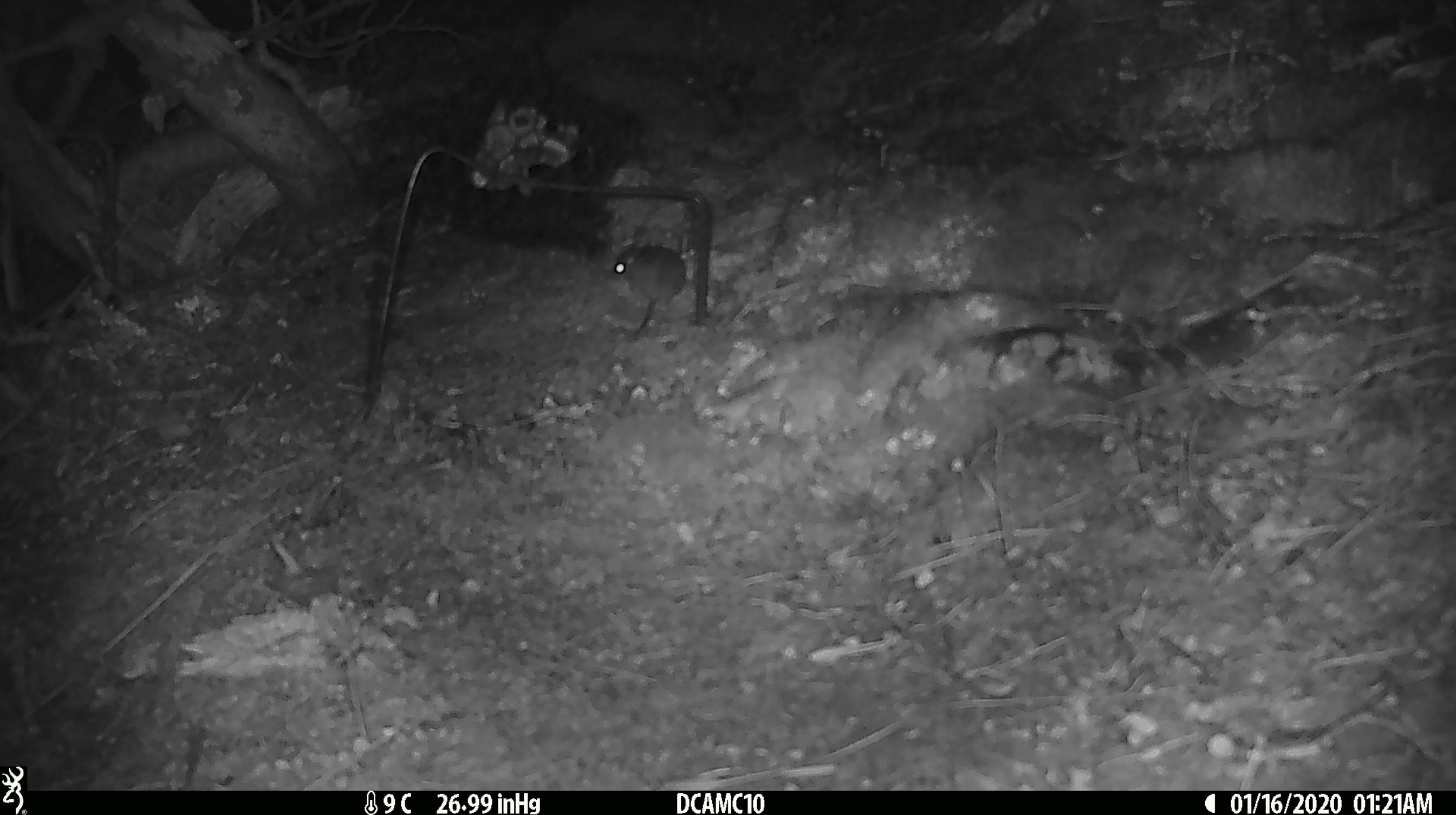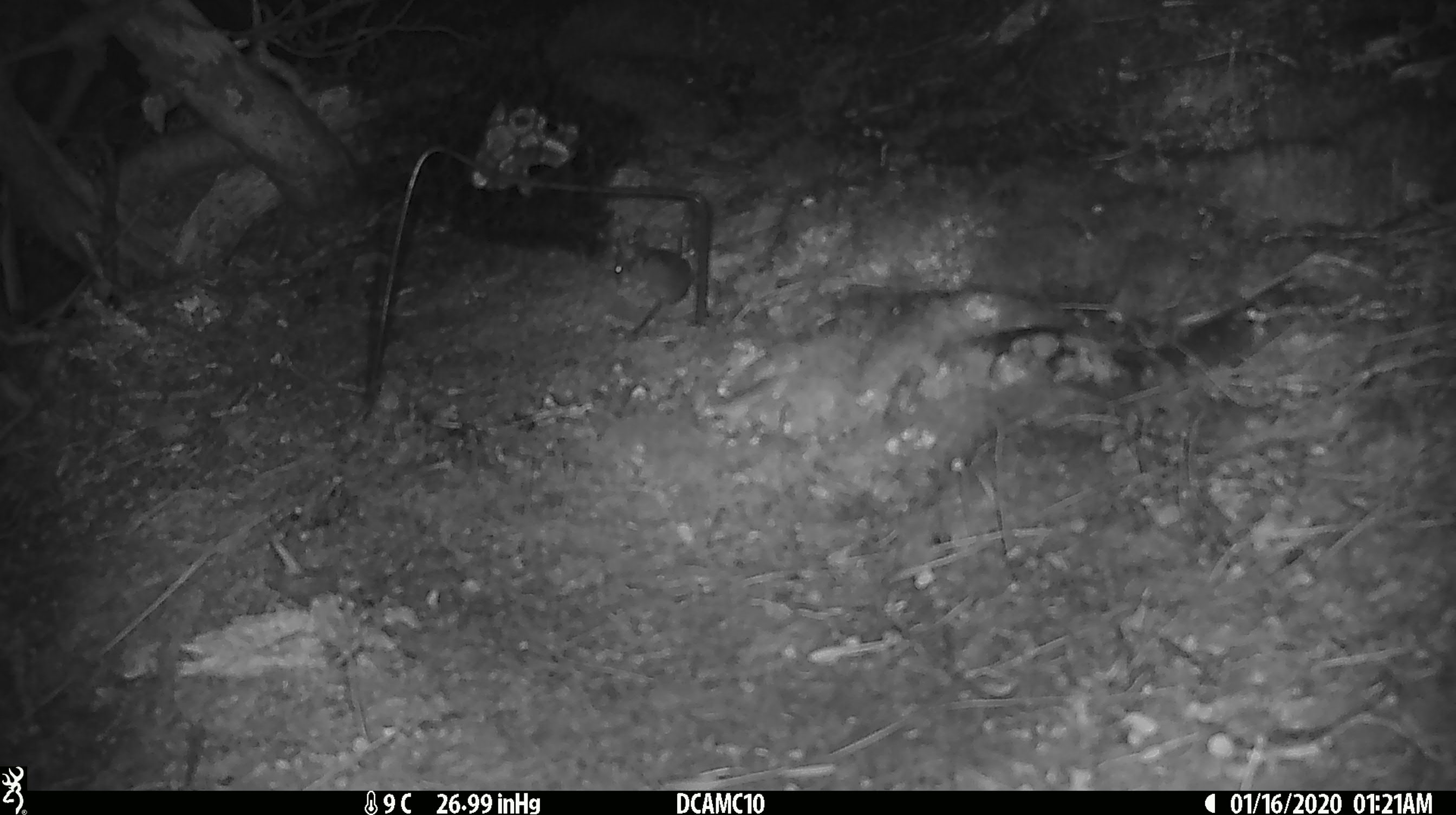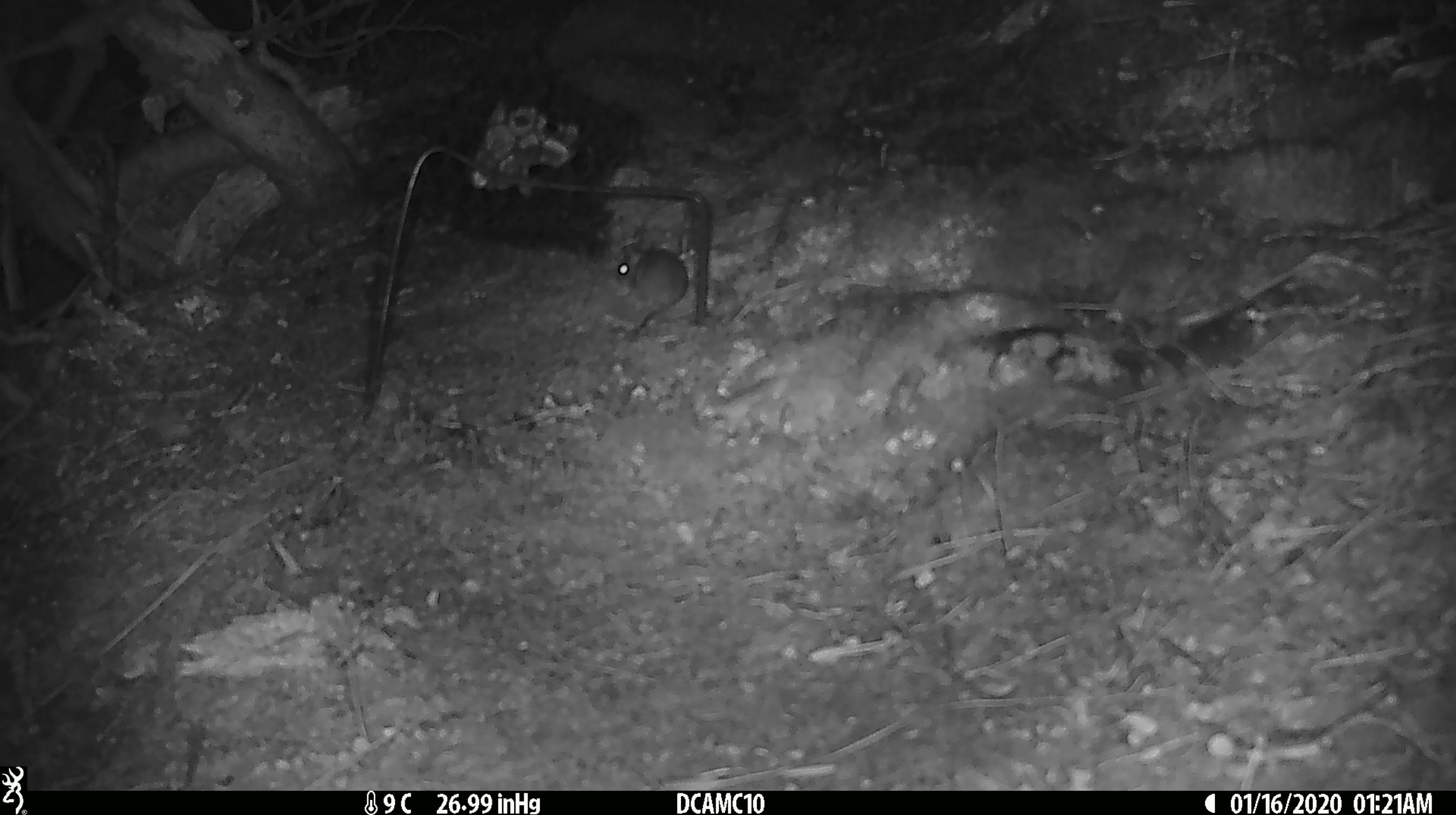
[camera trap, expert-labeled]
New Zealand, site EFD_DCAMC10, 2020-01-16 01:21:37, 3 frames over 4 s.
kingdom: Animalia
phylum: Chordata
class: Mammalia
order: Rodentia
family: Muridae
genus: Mus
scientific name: Mus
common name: mouse